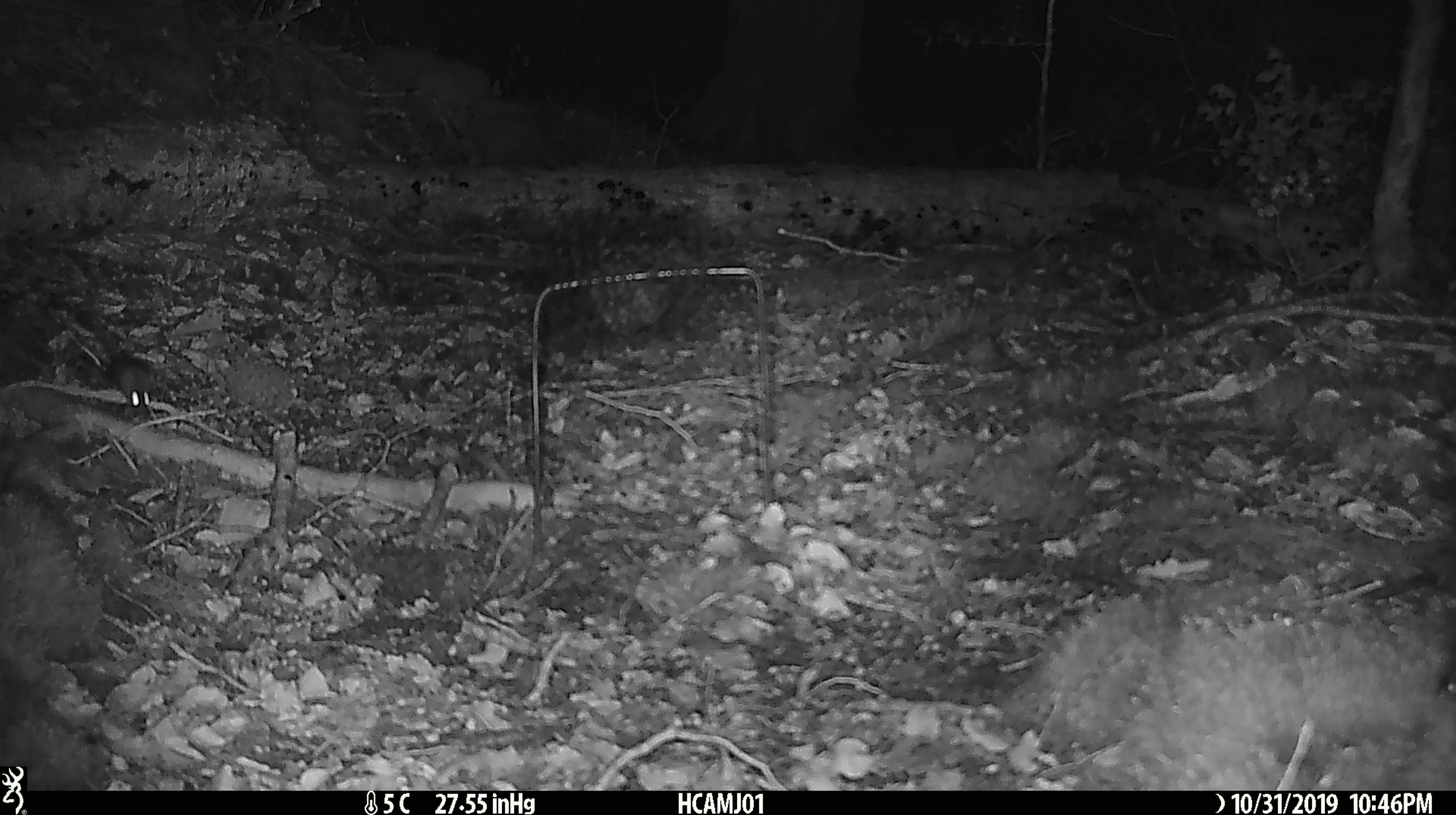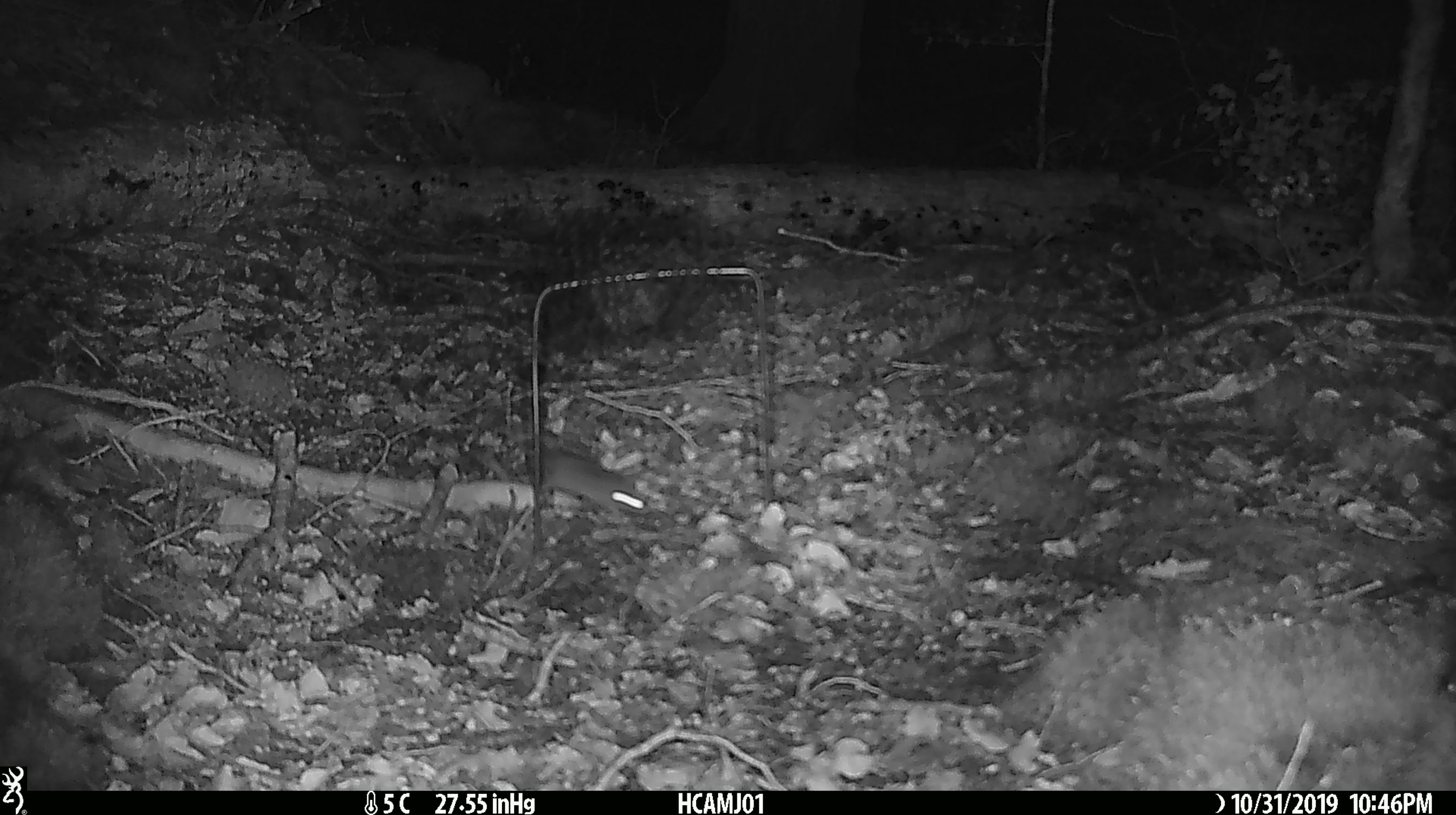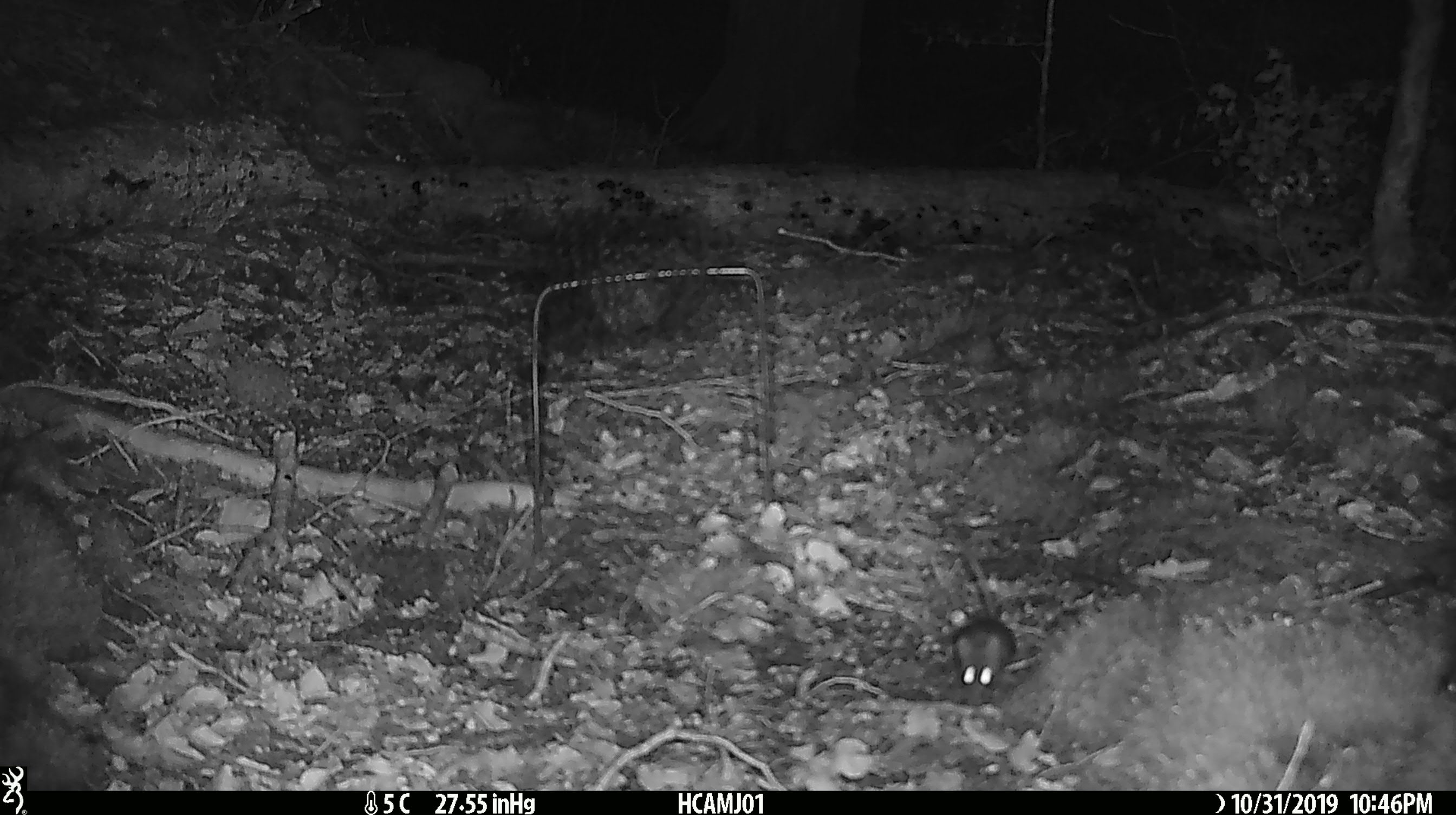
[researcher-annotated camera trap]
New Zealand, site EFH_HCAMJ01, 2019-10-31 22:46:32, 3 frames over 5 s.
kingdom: Animalia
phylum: Chordata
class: Mammalia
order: Rodentia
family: Muridae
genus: Mus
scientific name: Mus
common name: mouse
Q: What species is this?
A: Mouse (Mus).